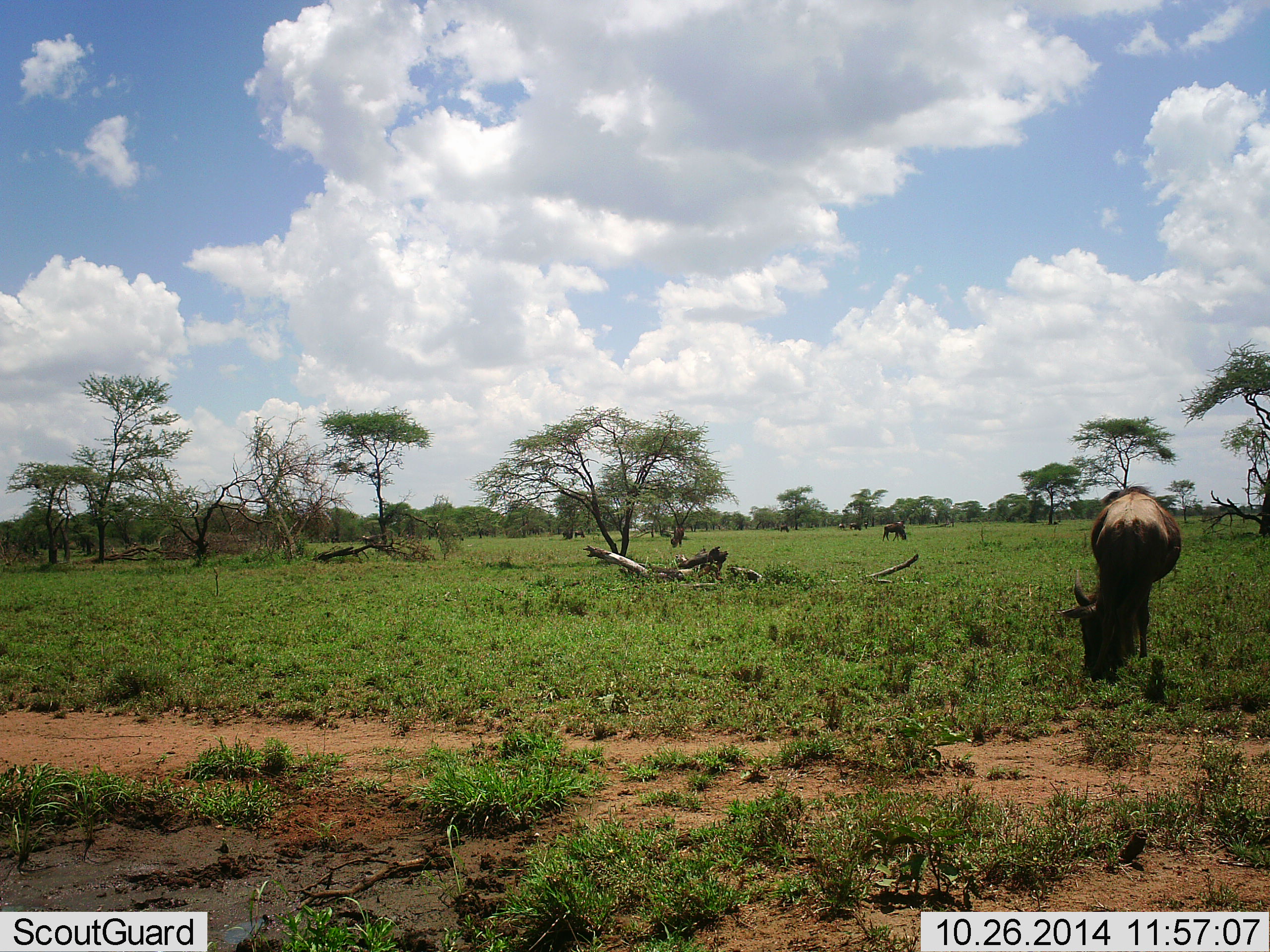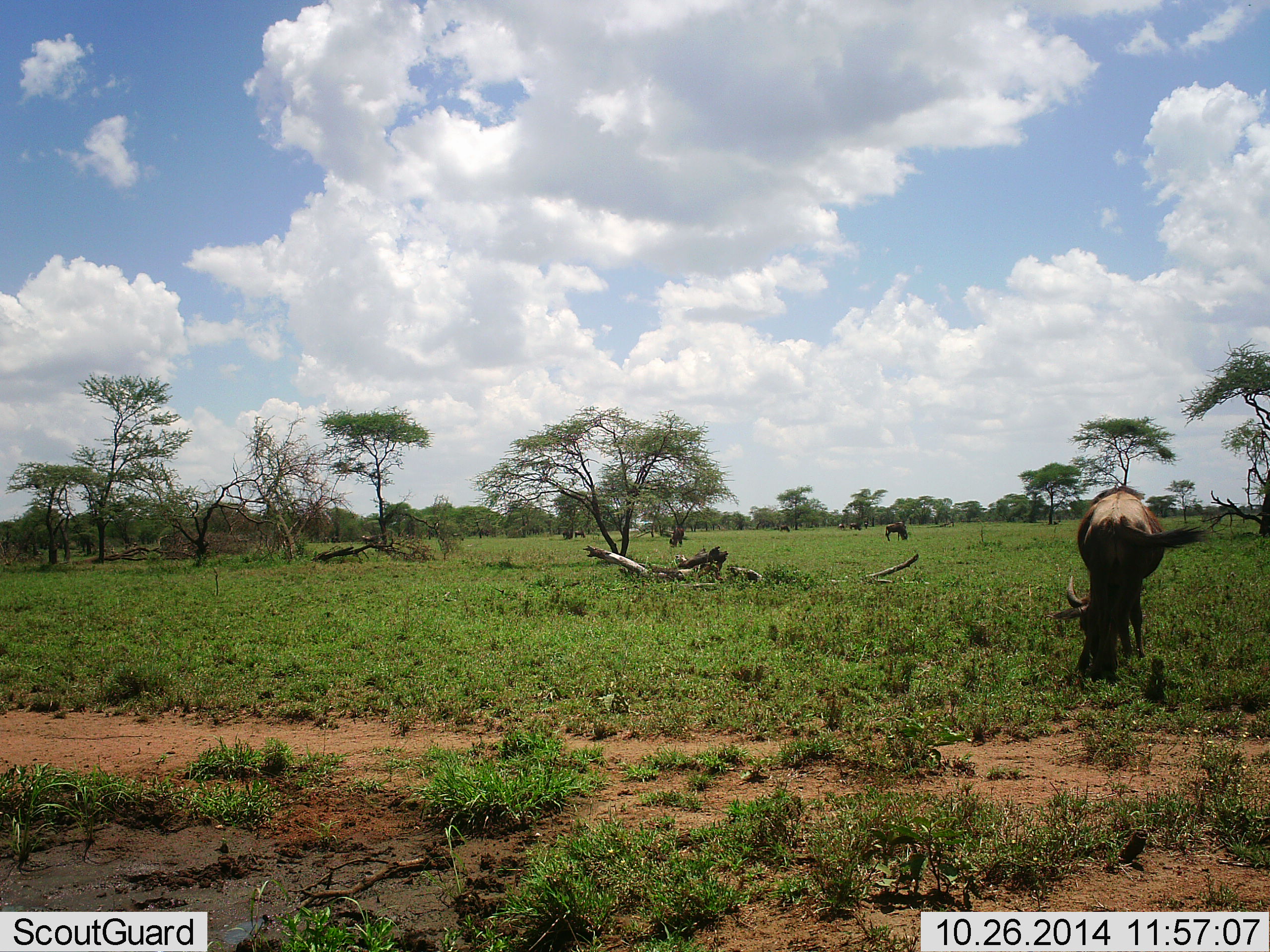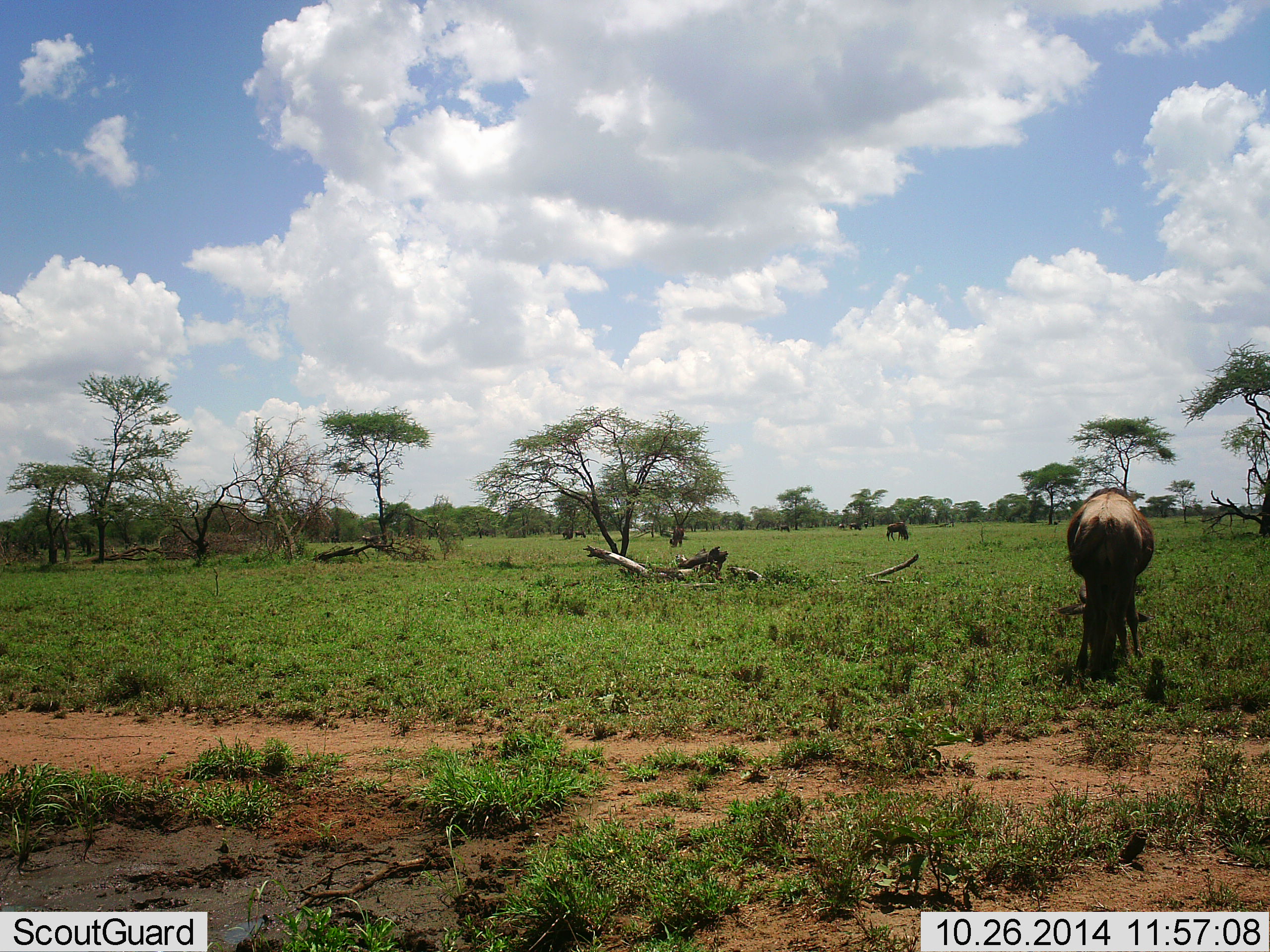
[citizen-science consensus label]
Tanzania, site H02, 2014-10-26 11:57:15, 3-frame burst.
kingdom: Animalia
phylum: Chordata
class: Mammalia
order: Artiodactyla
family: Bovidae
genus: Connochaetes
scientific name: Connochaetes taurinus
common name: blue wildebeest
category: wildebeest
Wildebeest (blue wildebeest) (Connochaetes taurinus), count 3. Behavior (volunteer vote fractions): standing 20%, resting 0%, moving 0%, interacting 0%. Young present (vote fraction): 0%. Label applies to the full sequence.